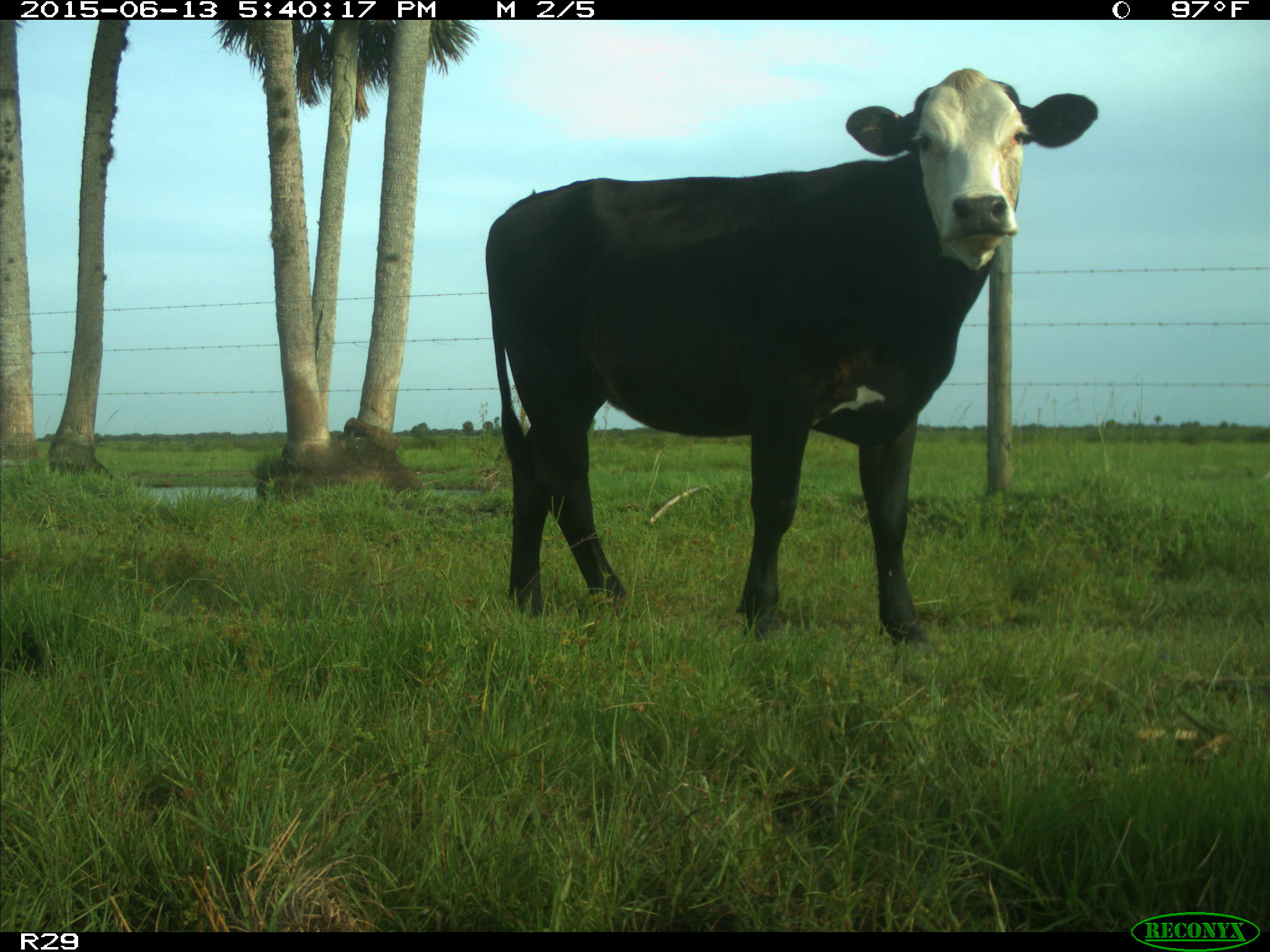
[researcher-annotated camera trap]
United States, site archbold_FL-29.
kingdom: Animalia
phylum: Chordata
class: Mammalia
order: Artiodactyla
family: Bovidae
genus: Bos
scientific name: Bos taurus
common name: domestic cow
Bos taurus (domestic cow).